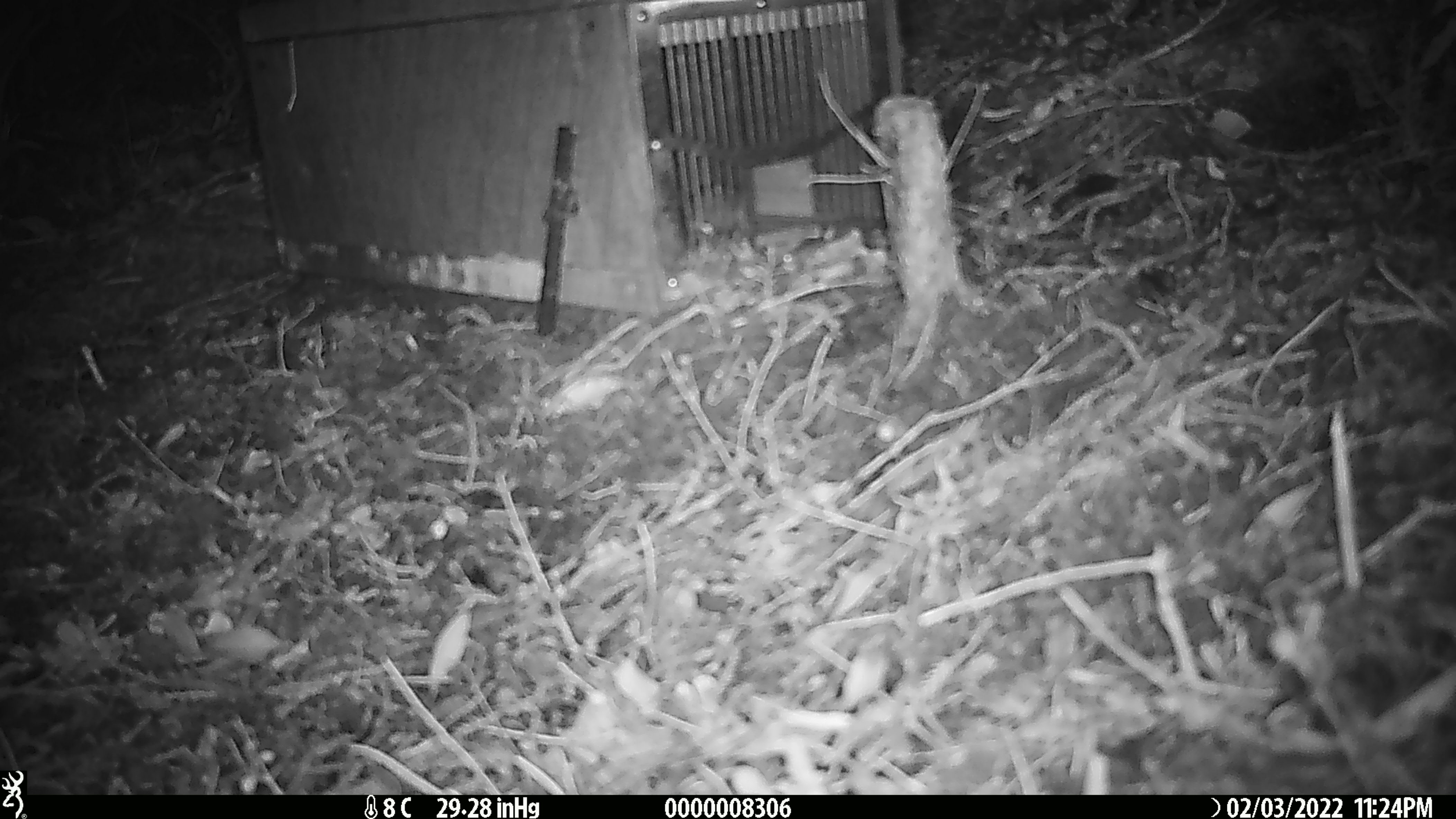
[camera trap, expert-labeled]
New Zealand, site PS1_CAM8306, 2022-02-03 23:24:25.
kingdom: Animalia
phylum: Chordata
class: Mammalia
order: Rodentia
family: Muridae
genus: Mus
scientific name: Mus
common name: mouse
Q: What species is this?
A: Mouse (Mus).